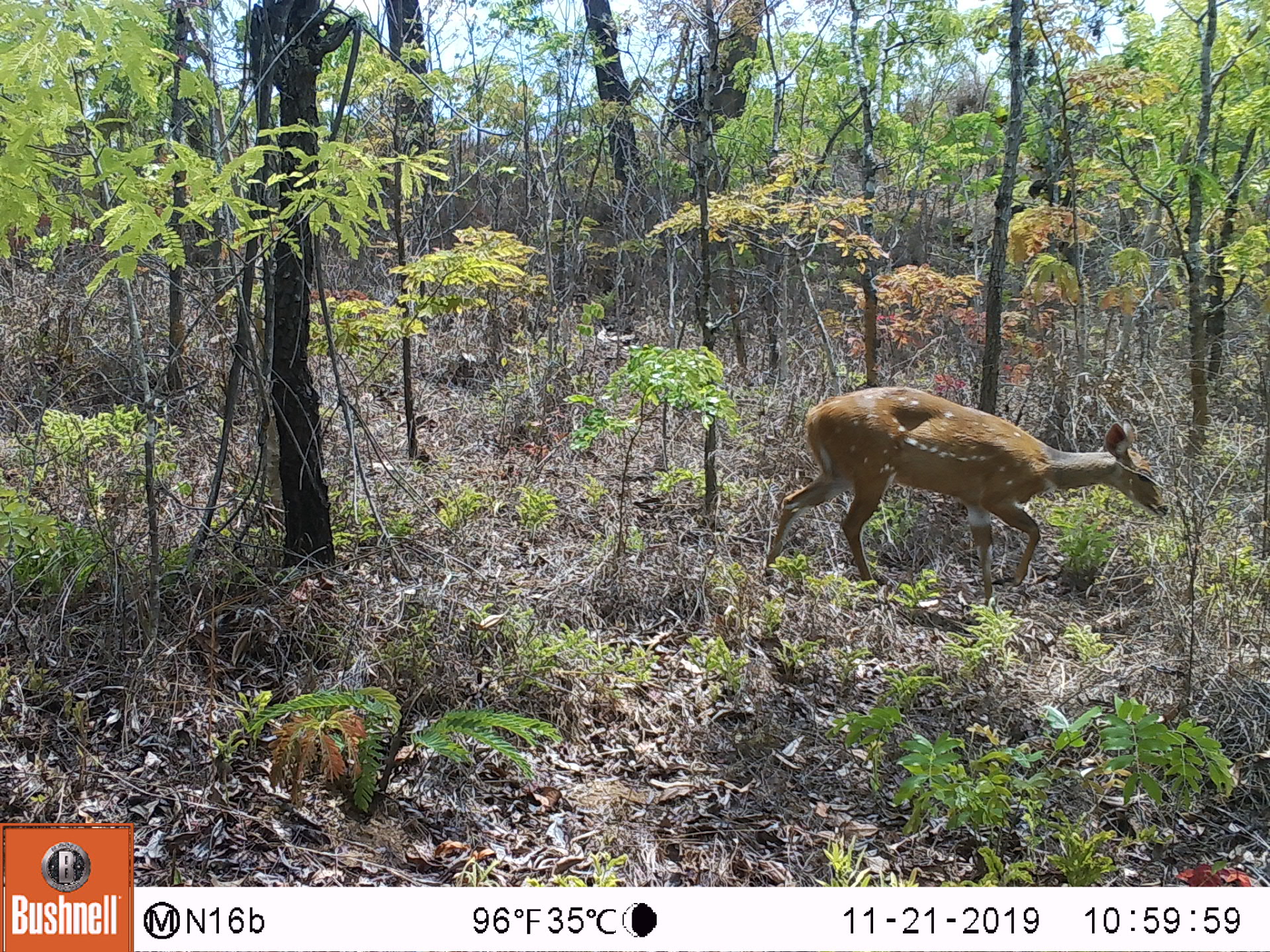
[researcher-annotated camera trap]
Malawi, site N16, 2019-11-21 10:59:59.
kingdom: Animalia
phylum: Chordata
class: Mammalia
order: Artiodactyla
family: Bovidae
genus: Tragelaphus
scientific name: Tragelaphus sylvaticus sylvaticus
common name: cape bushbuck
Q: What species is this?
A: Cape bushbuck (Tragelaphus sylvaticus sylvaticus).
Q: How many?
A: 1.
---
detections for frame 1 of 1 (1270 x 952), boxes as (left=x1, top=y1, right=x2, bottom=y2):
cape bushbuck: (left=746, top=376, right=1173, bottom=617)